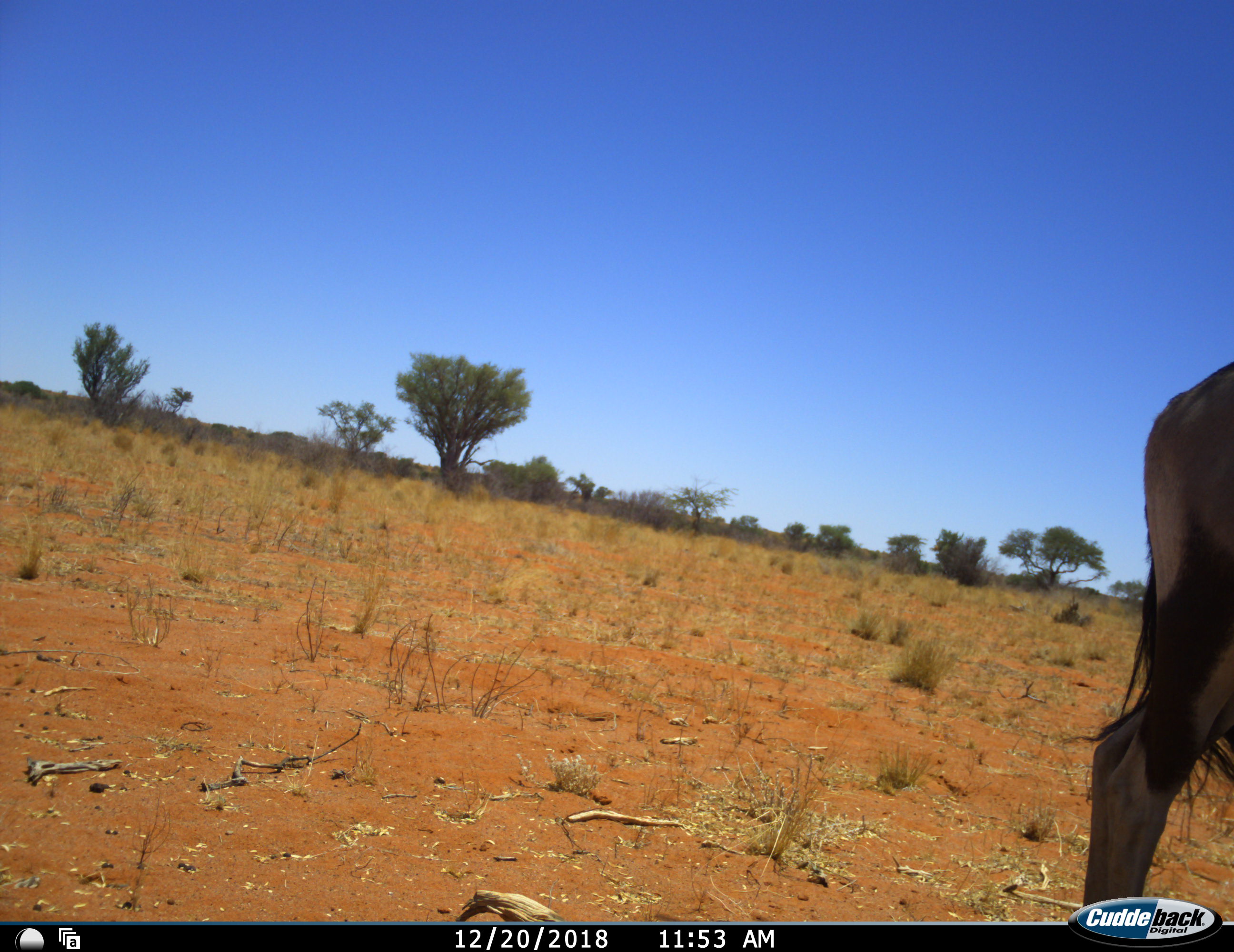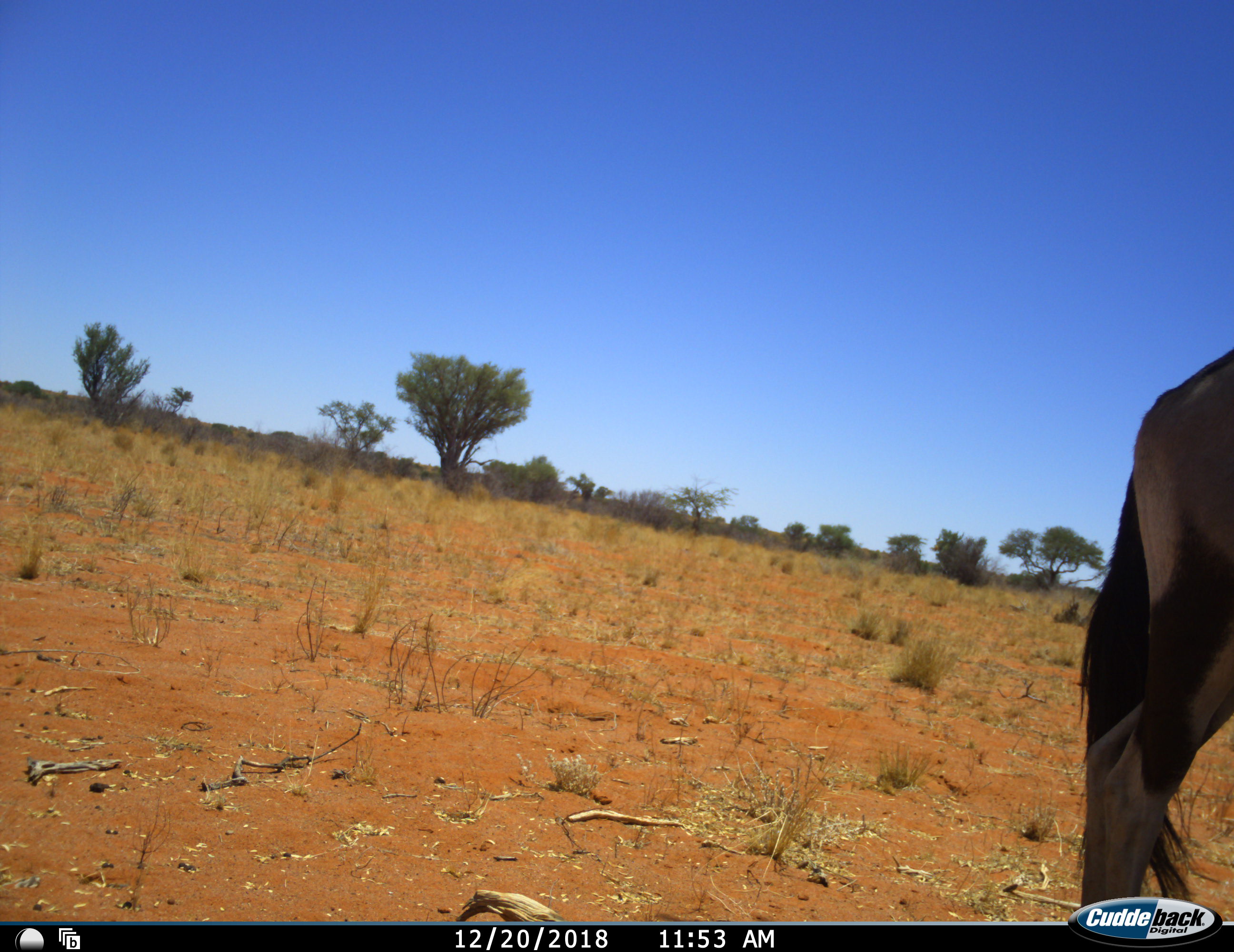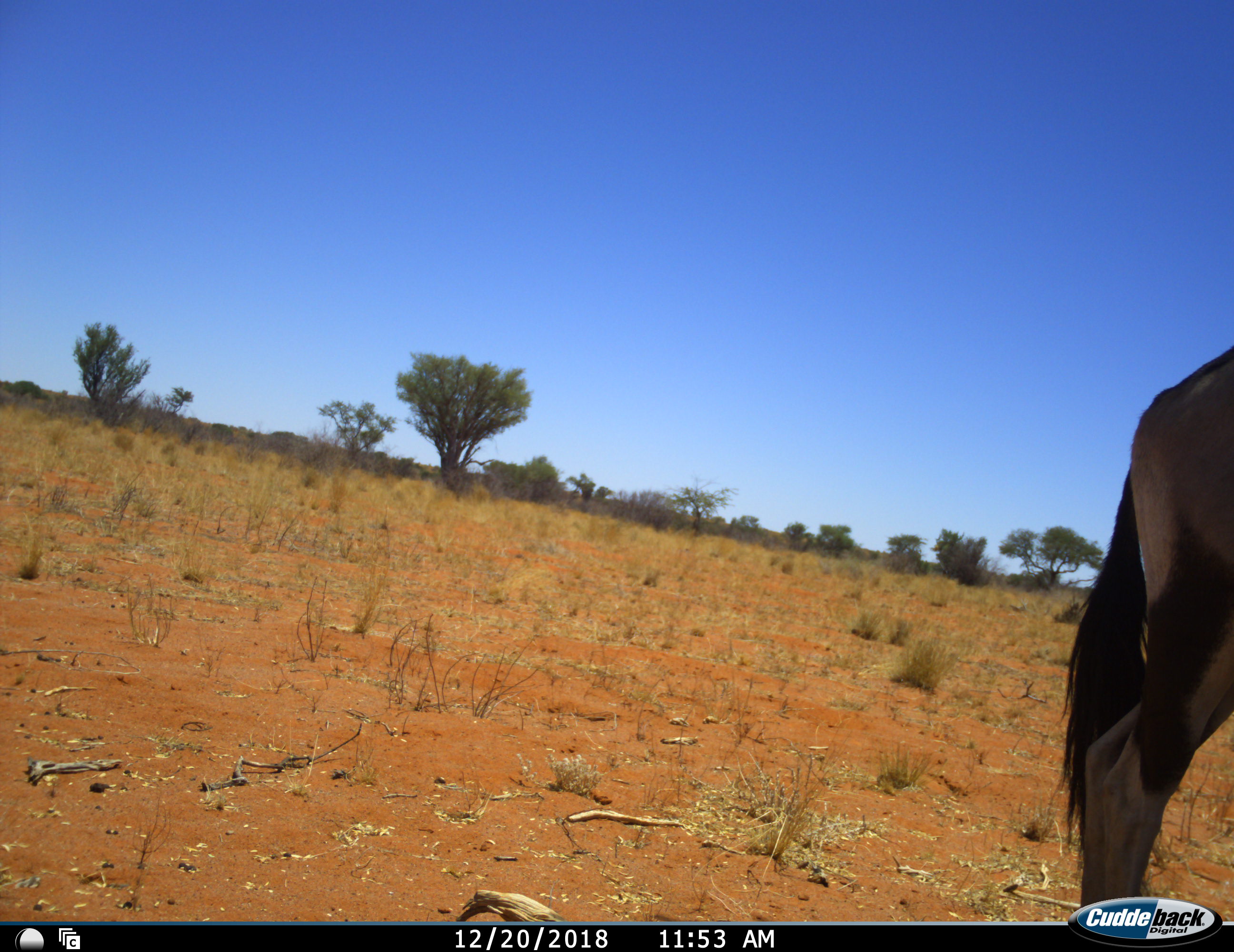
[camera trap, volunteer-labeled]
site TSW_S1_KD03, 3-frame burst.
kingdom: Animalia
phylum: Chordata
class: Mammalia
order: Artiodactyla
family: Bovidae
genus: Oryx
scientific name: Oryx gazella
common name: gemsbok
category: oryx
Oryx (gemsbok) (Oryx gazella), count 1. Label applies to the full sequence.